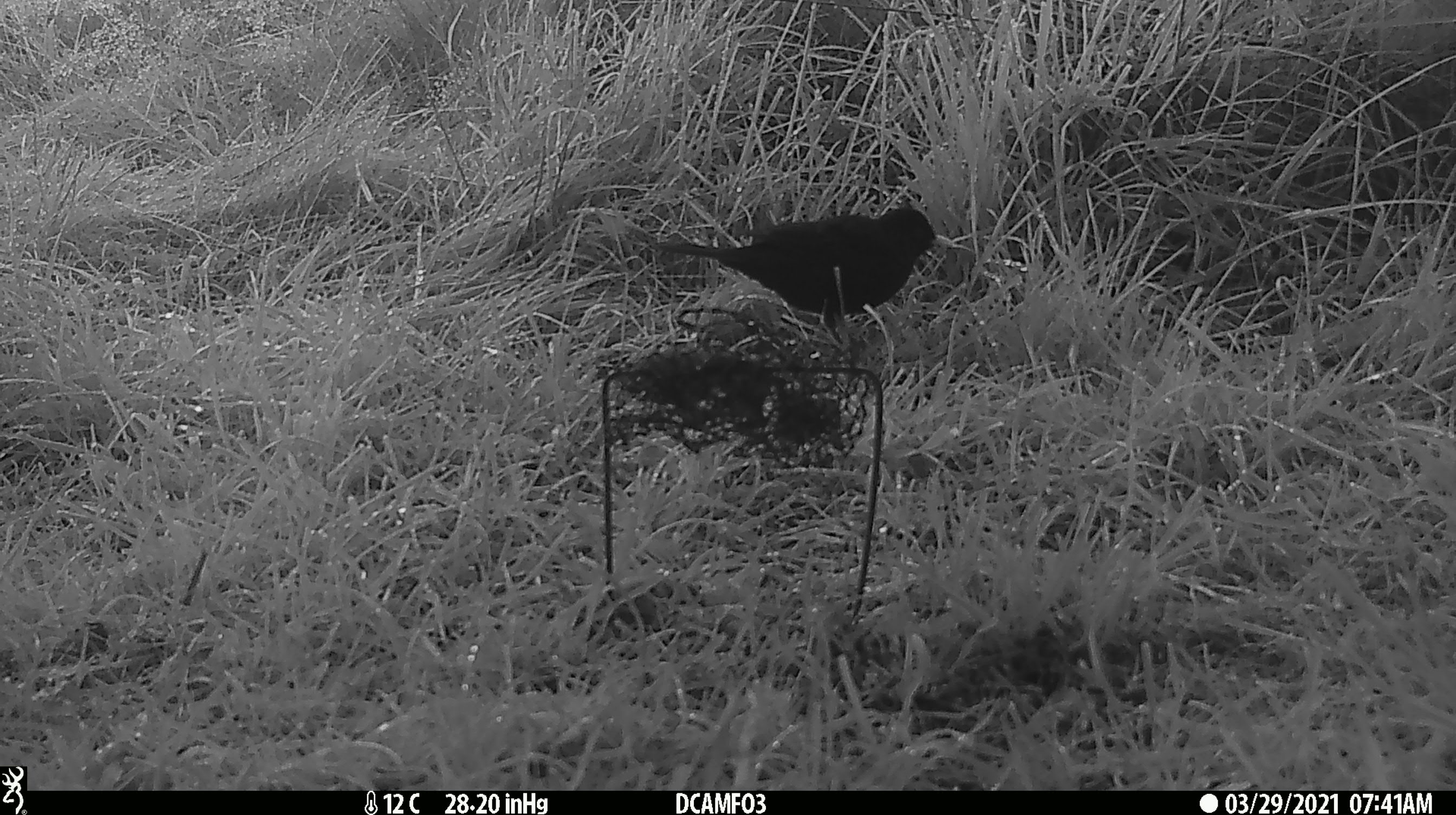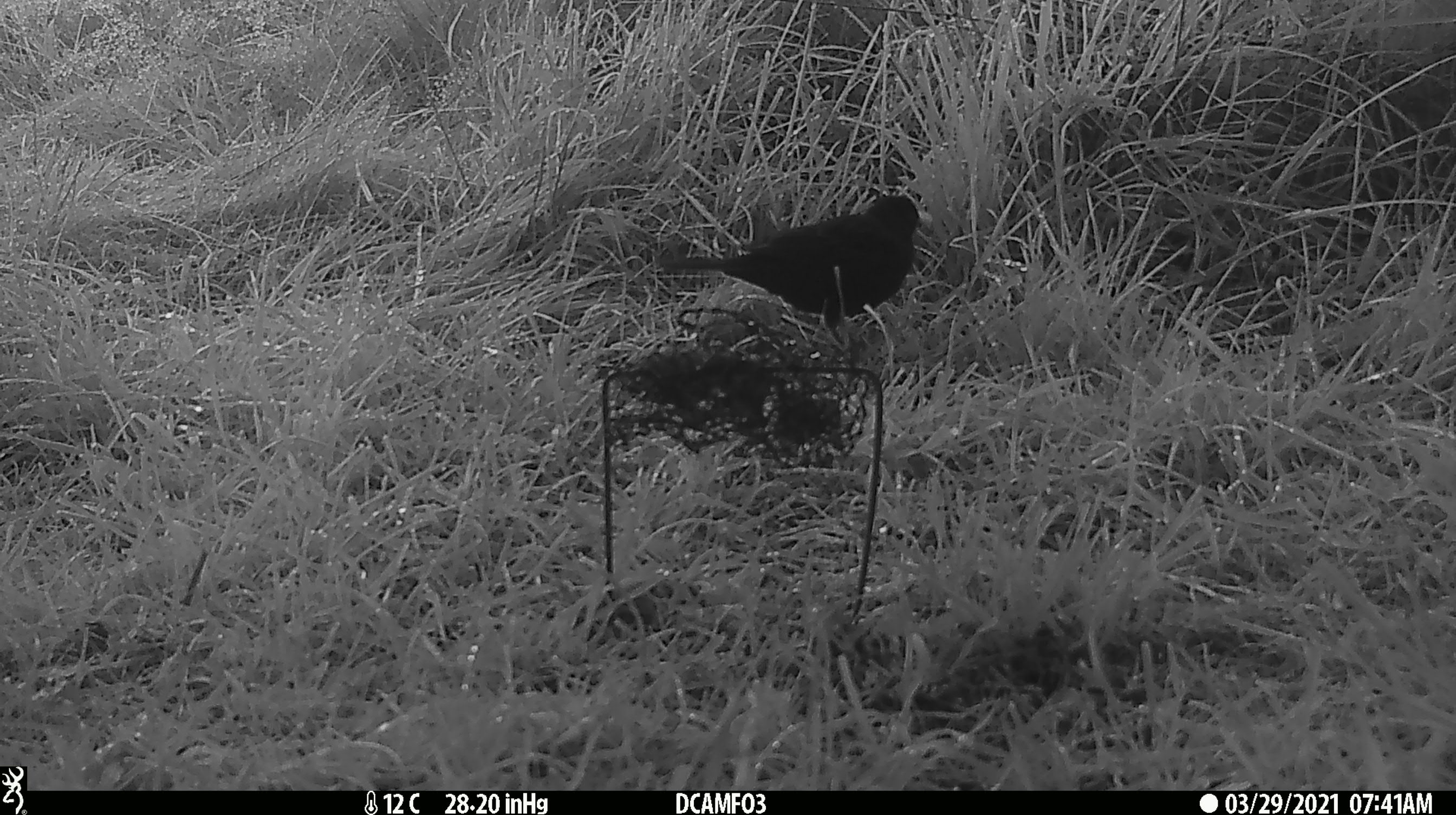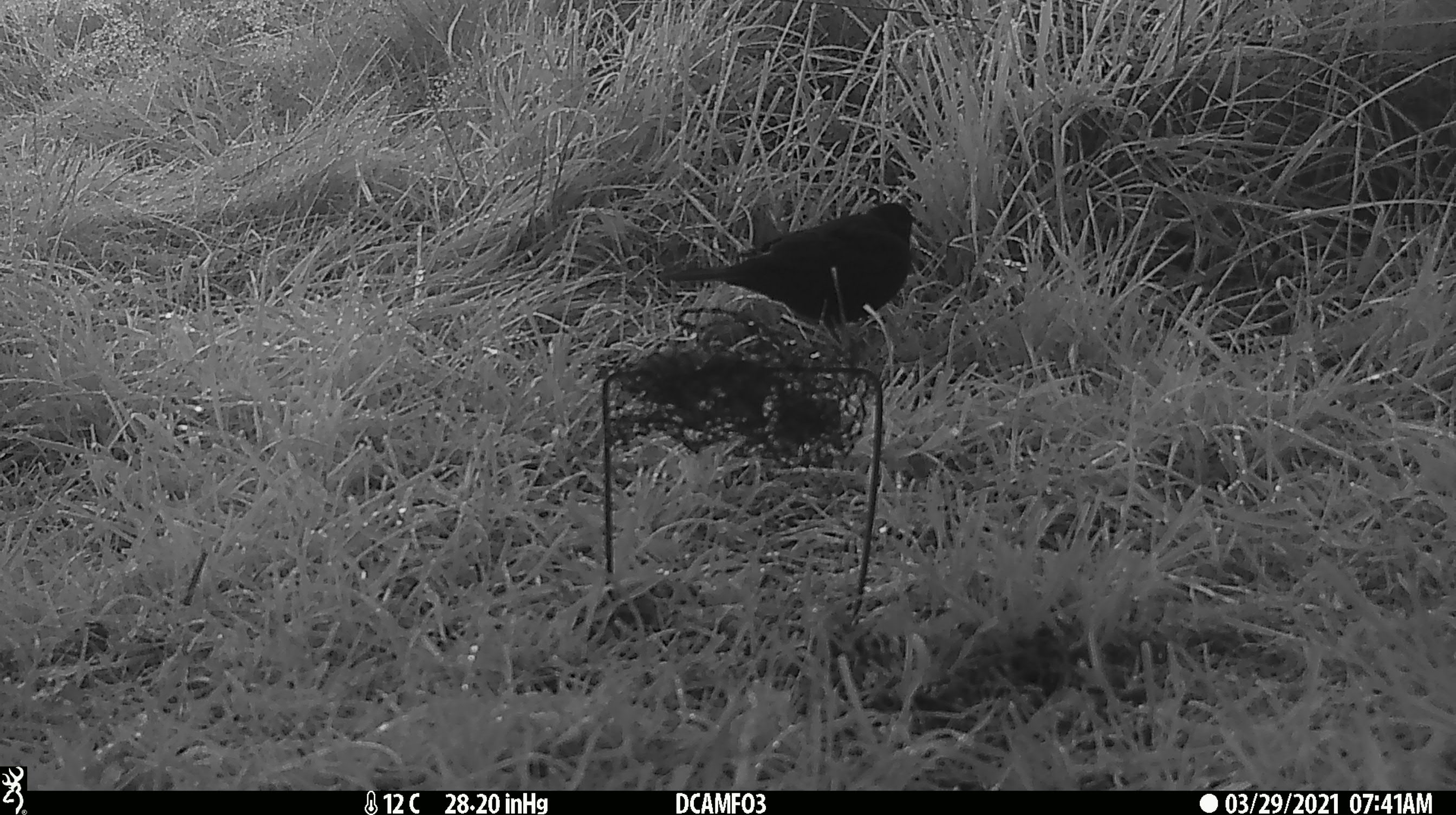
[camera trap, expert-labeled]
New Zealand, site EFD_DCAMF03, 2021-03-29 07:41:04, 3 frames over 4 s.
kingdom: Animalia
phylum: Chordata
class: Aves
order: Passeriformes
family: Turdidae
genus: Turdus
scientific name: Turdus merula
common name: eurasian blackbird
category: blackbird